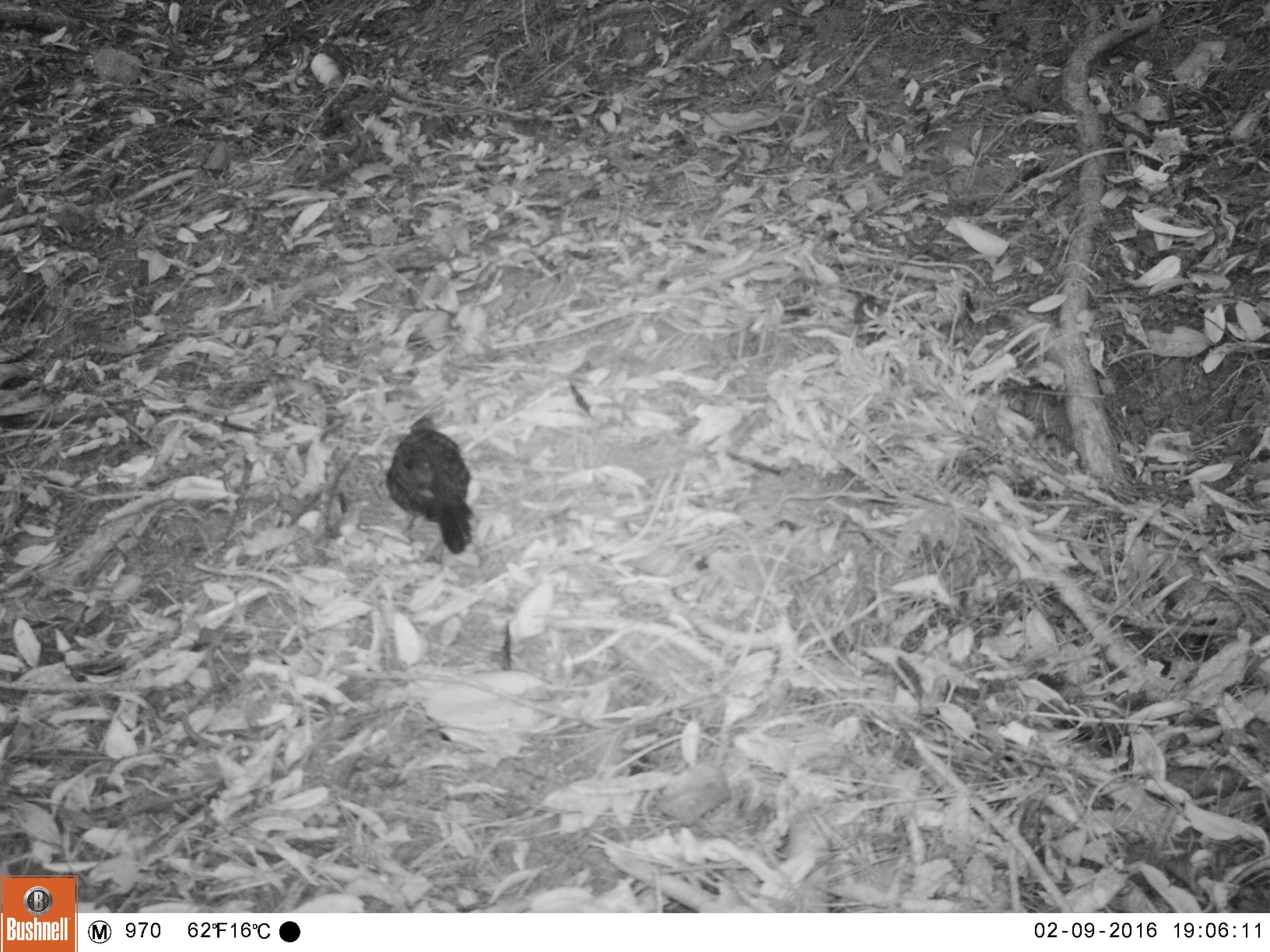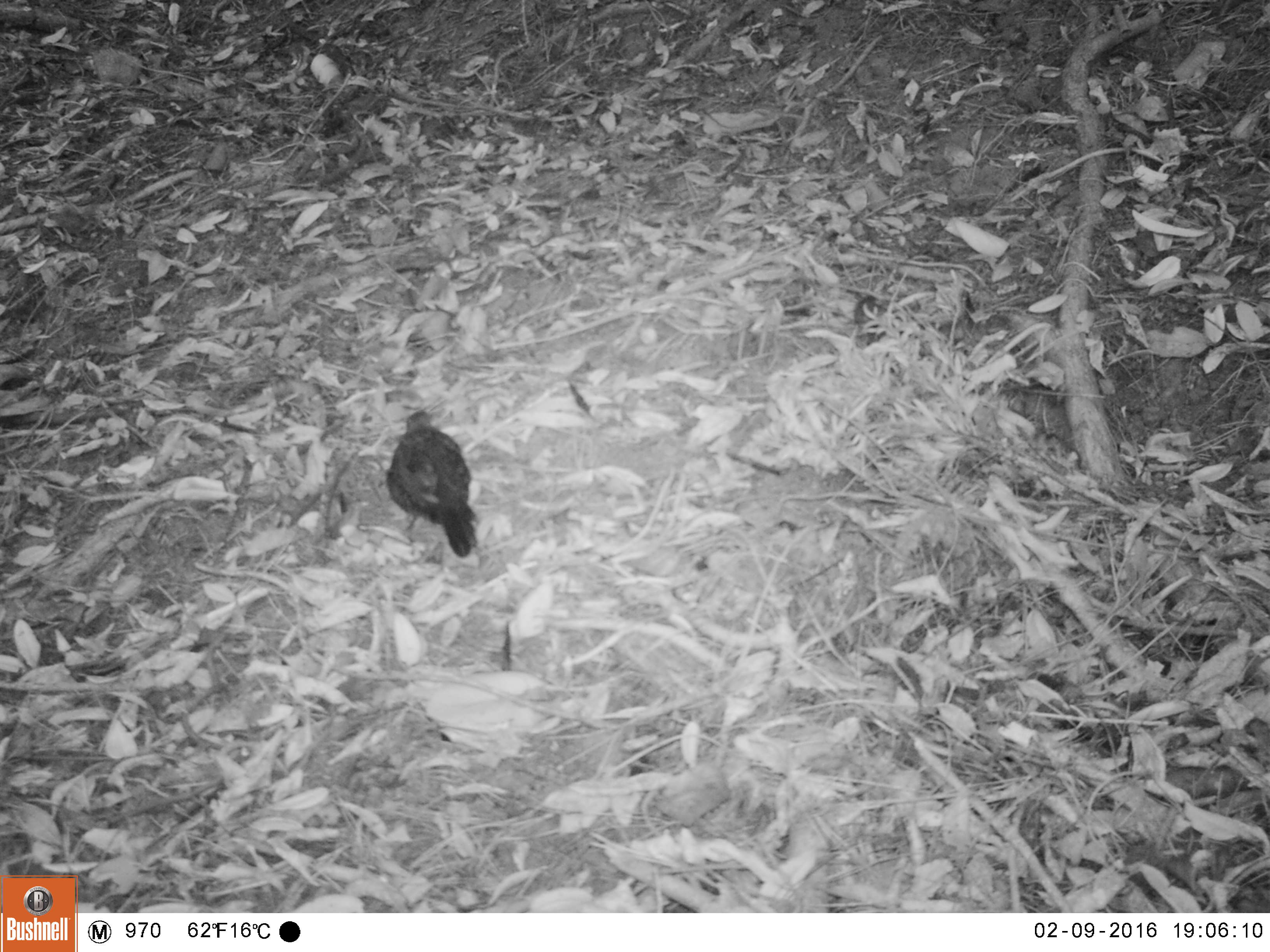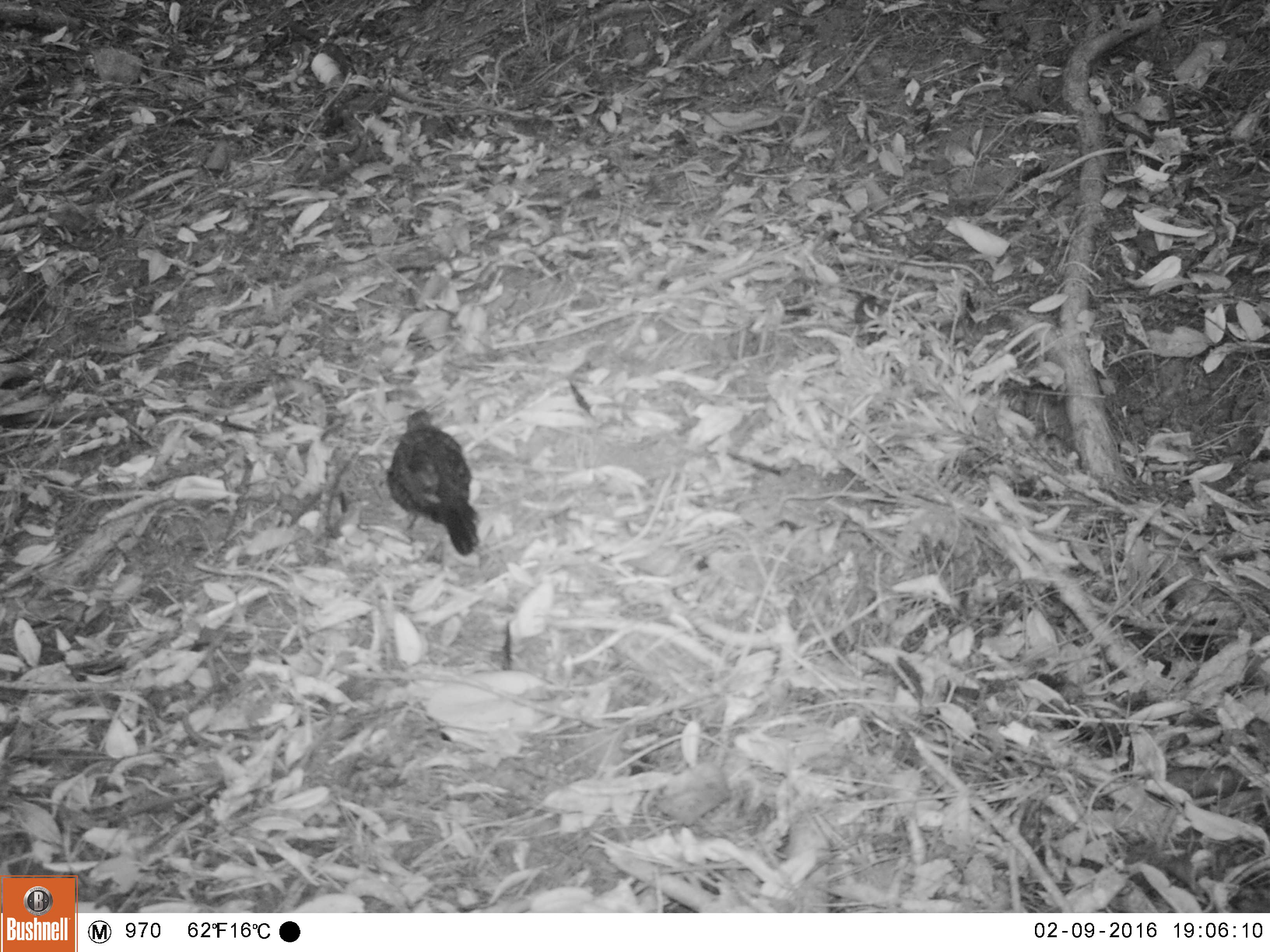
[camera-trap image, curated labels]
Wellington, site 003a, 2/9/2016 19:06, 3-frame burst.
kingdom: Animalia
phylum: Chordata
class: Aves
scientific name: Aves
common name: bird